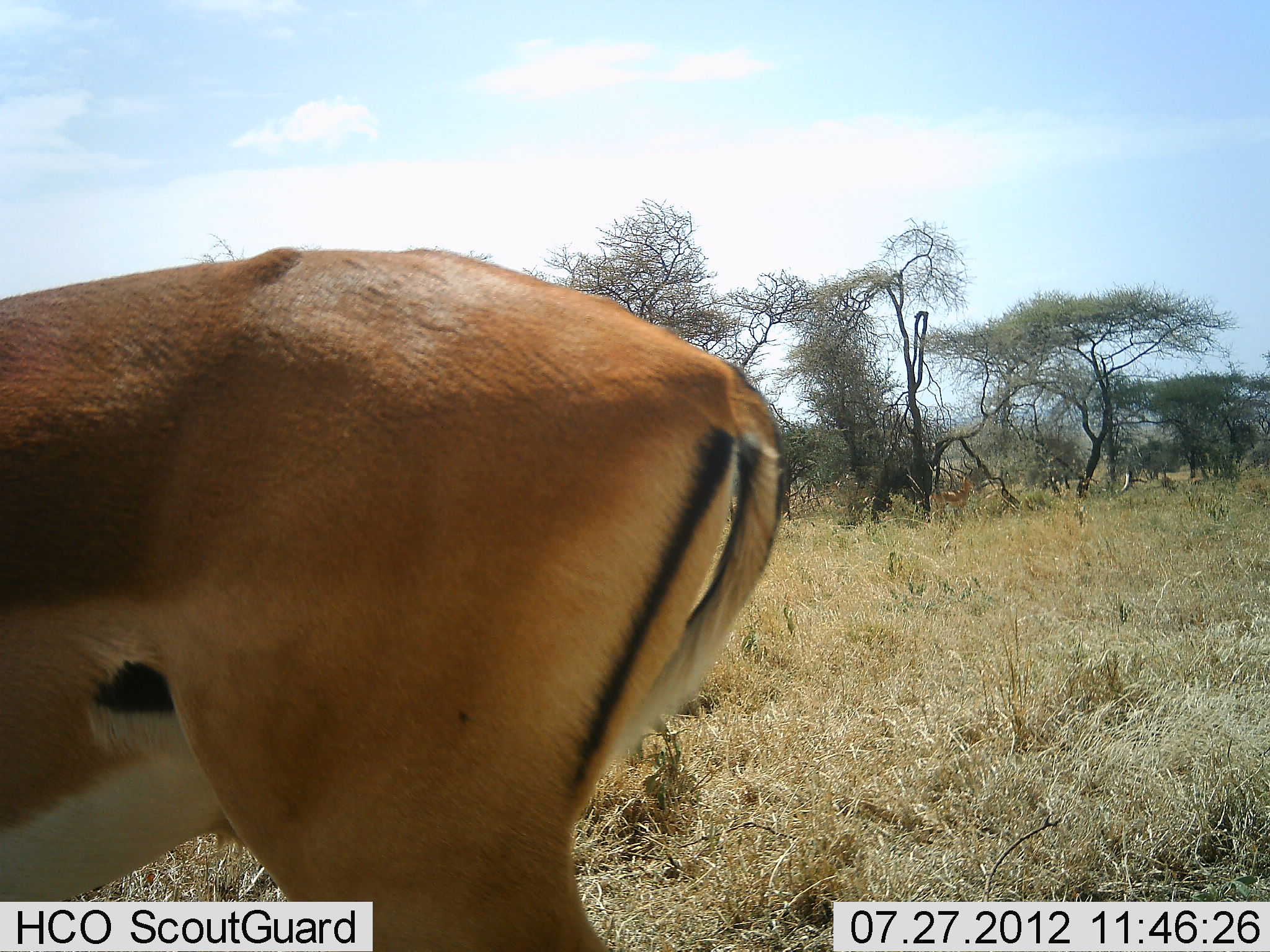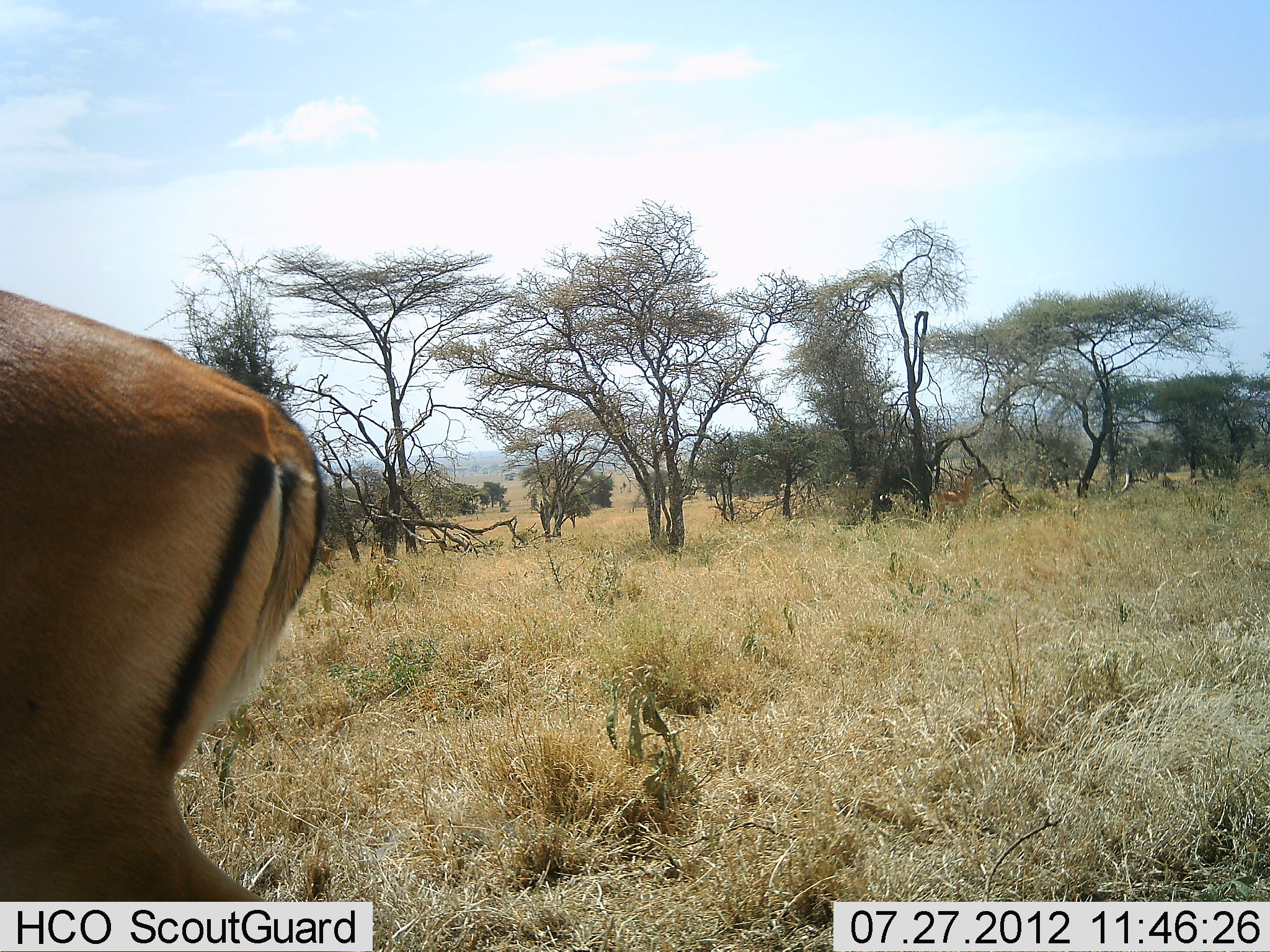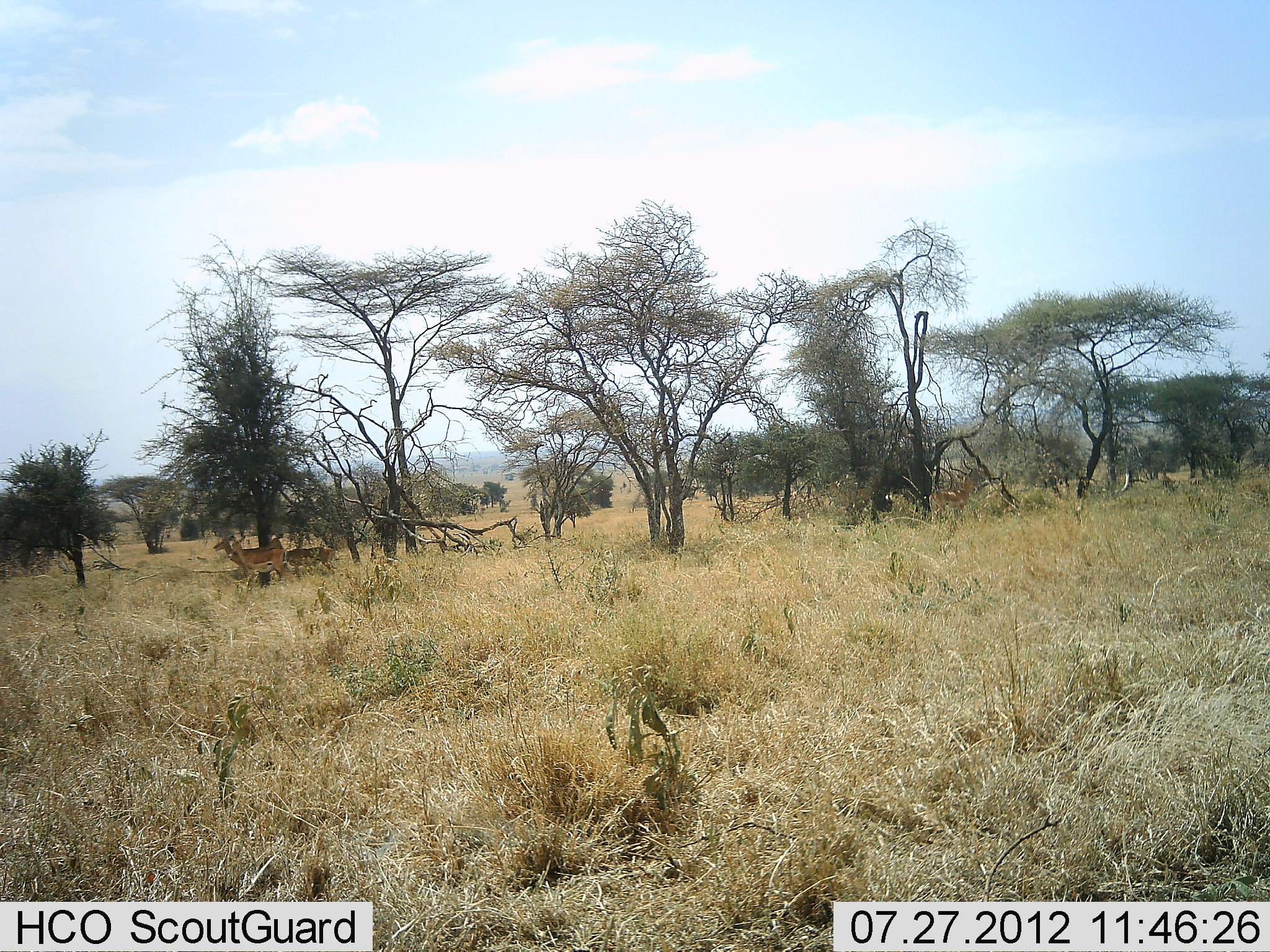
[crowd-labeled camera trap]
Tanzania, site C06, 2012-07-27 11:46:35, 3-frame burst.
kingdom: Animalia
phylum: Chordata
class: Mammalia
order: Artiodactyla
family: Bovidae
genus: Nanger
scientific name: Nanger granti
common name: grant's gazelle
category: gazellegrants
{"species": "gazellegrants (grant's gazelle) (Nanger granti)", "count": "3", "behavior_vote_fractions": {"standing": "80%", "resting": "0%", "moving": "70%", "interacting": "0%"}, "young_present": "0%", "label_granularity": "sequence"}